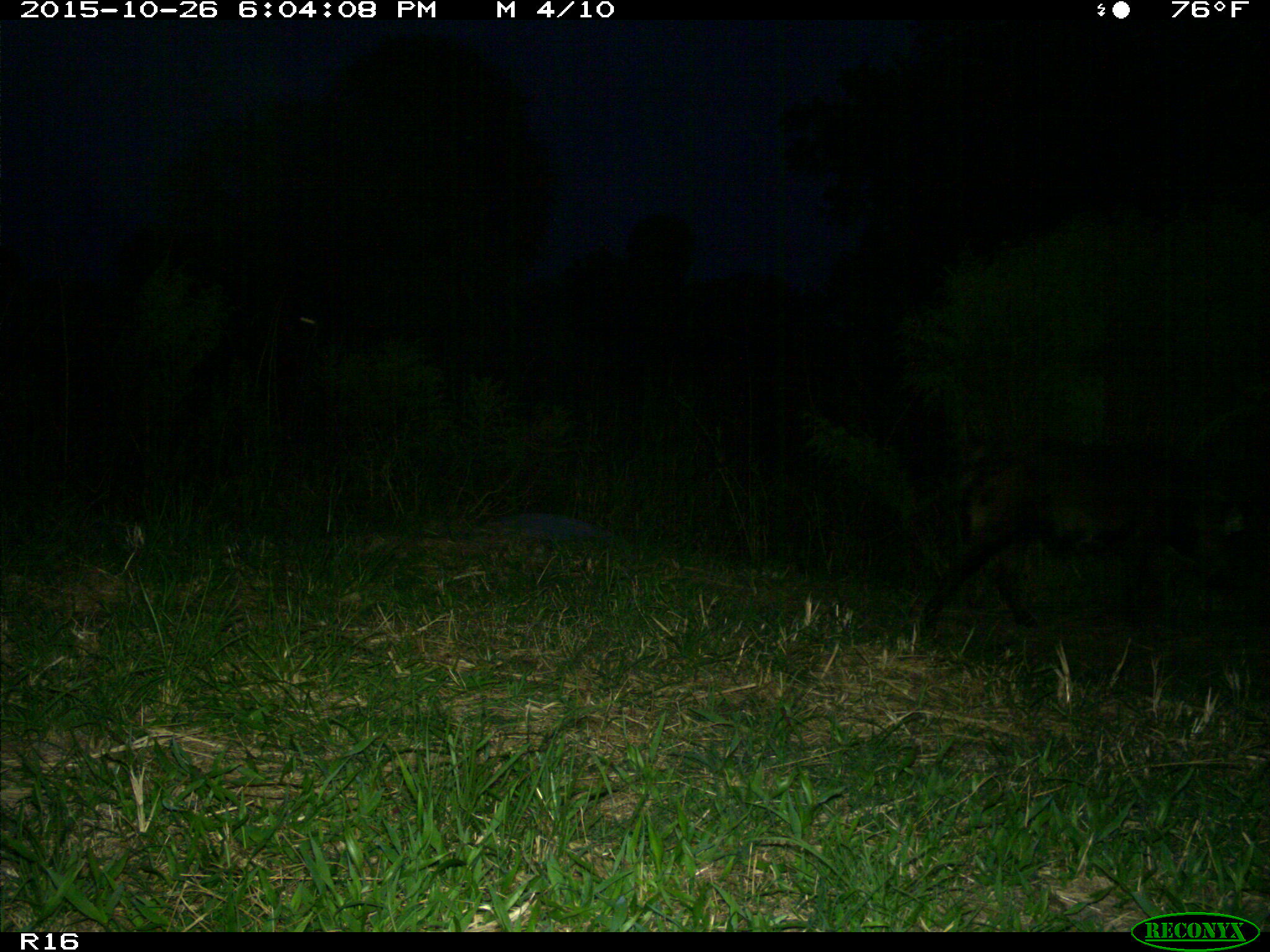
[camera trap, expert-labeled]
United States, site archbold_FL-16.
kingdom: Animalia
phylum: Chordata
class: Mammalia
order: Artiodactyla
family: Suidae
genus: Sus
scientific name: Sus scrofa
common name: wild boar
Sus scrofa (wild boar).